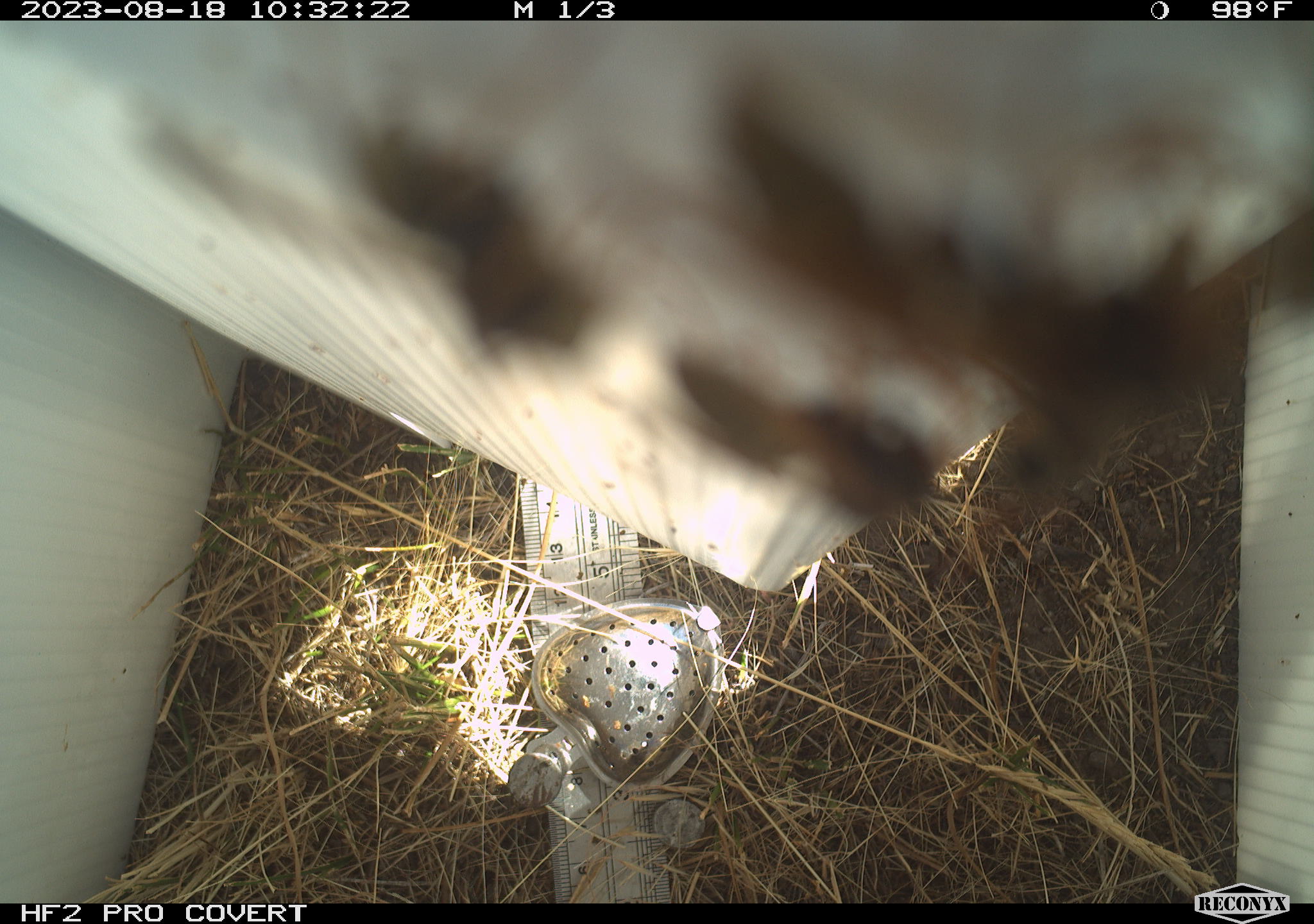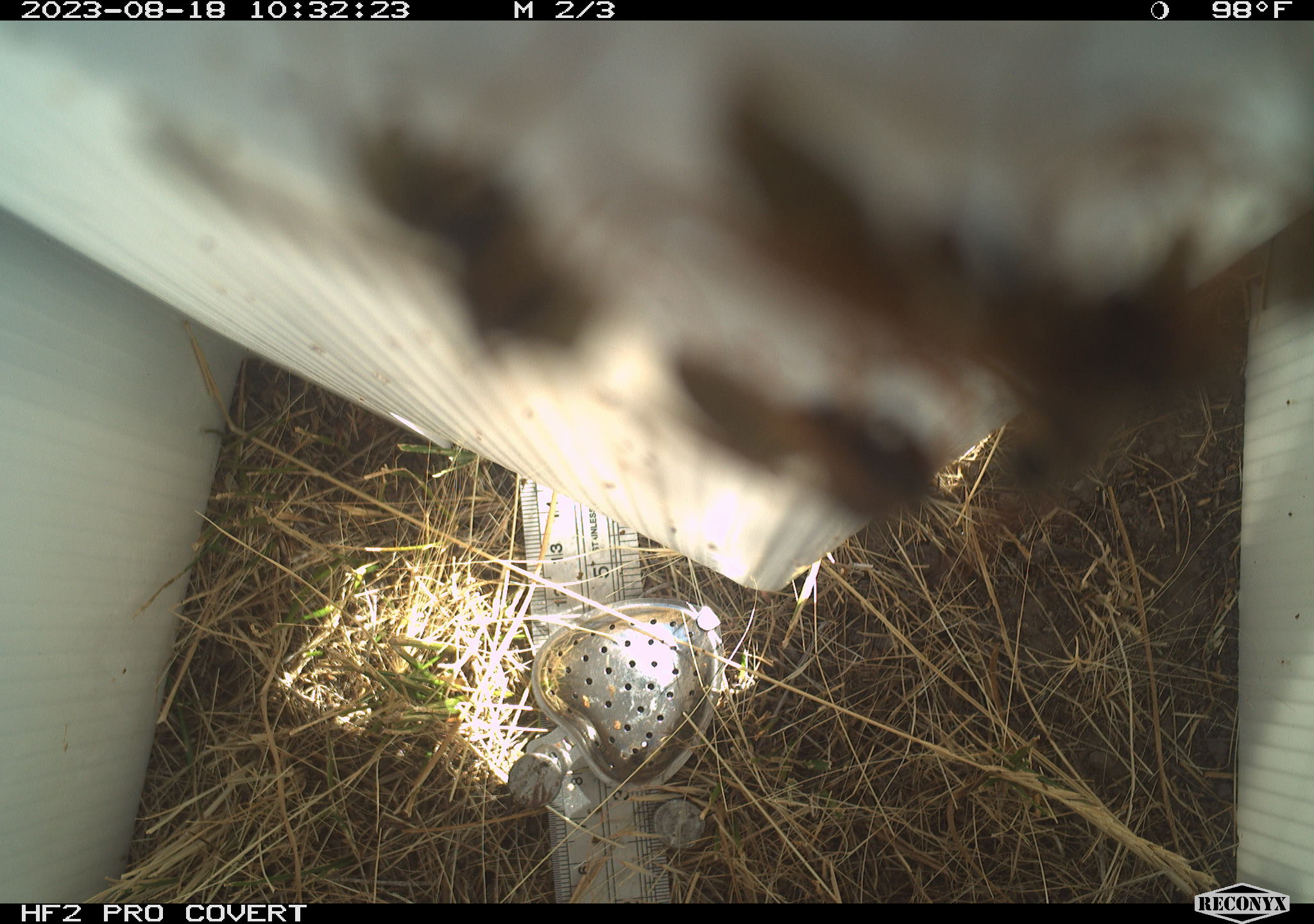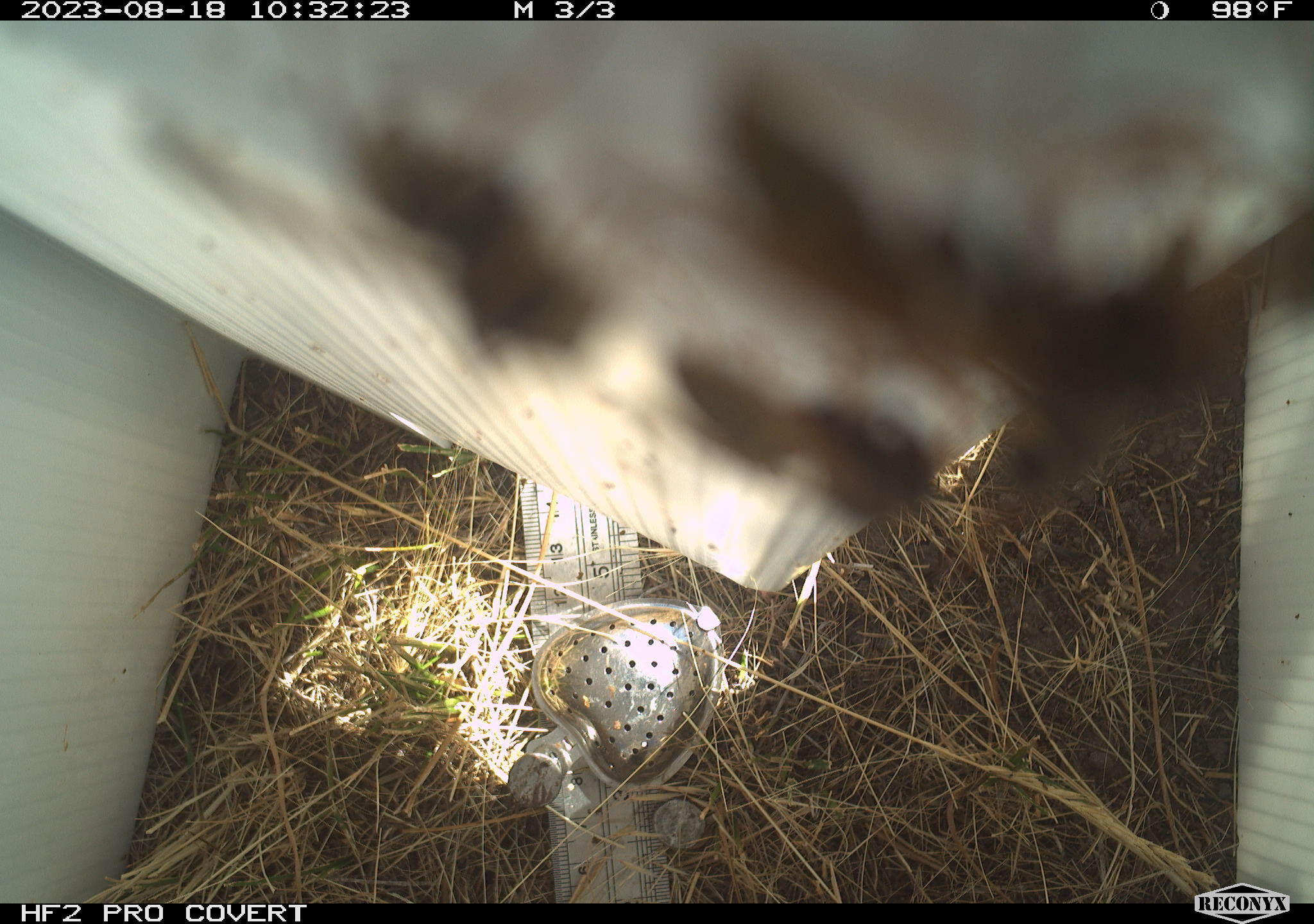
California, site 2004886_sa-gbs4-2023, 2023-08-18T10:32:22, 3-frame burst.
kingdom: Animalia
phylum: Arthropoda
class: Insecta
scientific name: Insecta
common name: insect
Insect (Insecta).